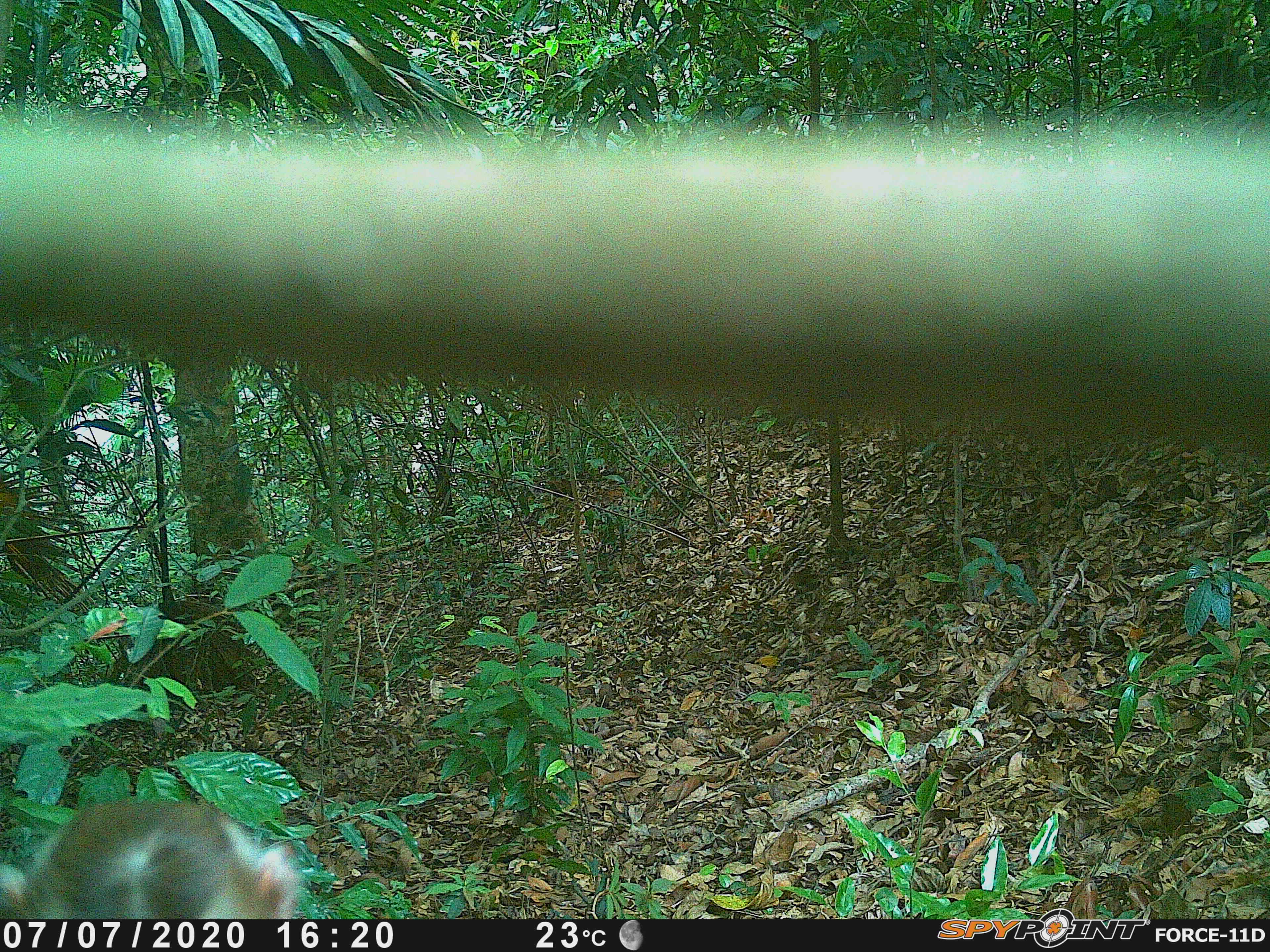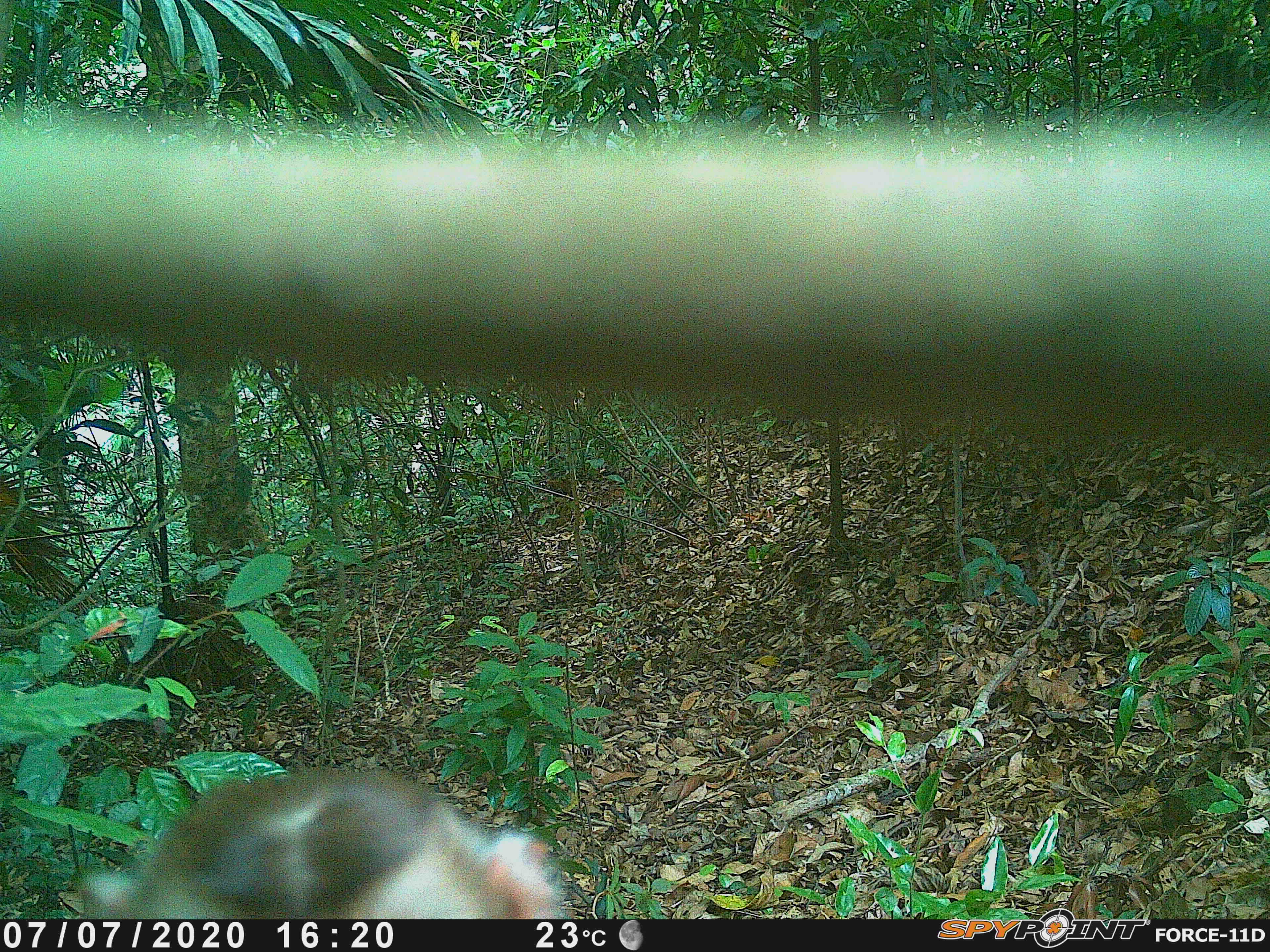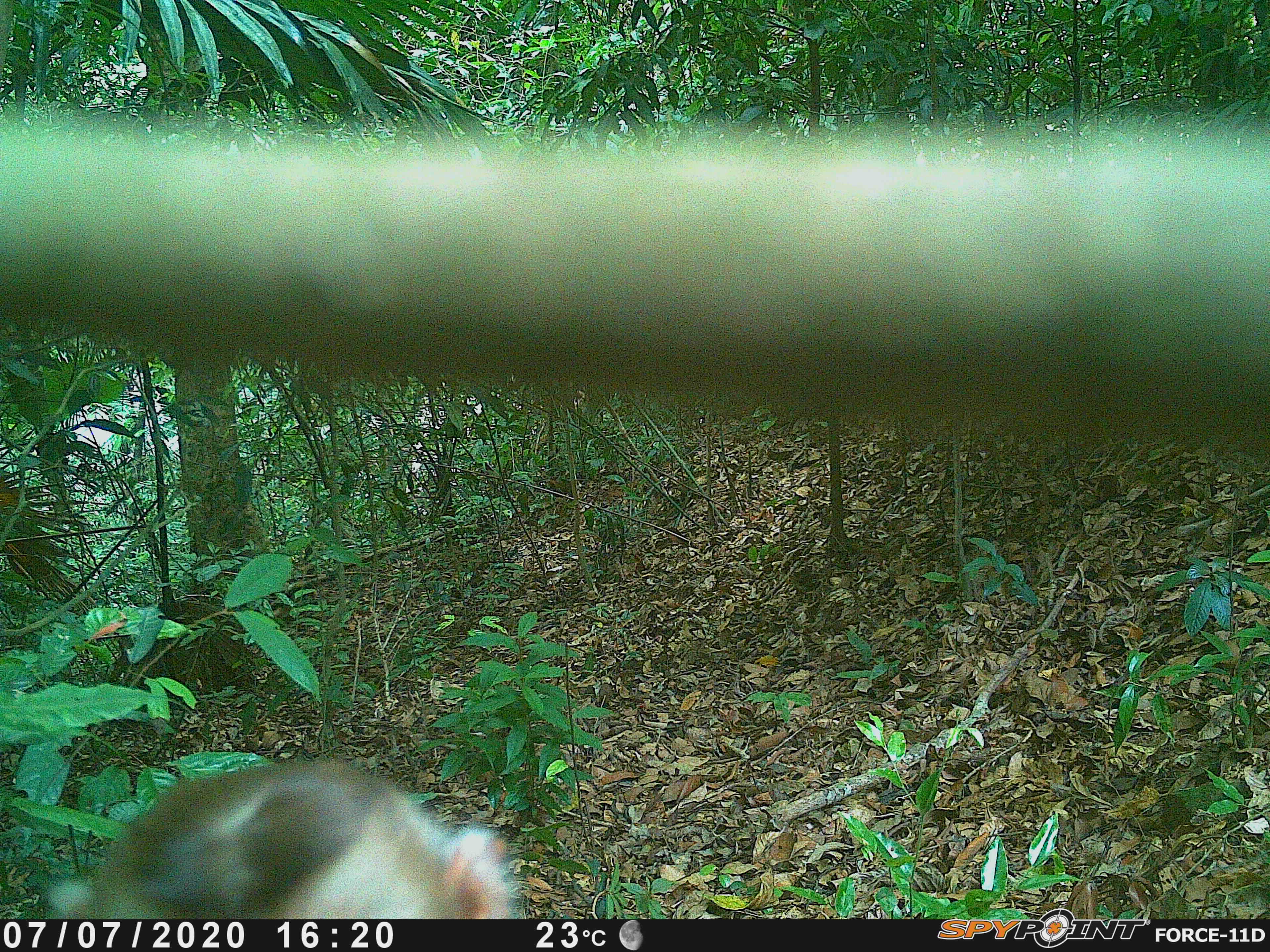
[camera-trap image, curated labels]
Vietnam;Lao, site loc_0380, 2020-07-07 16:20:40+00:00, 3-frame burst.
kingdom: Animalia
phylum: Chordata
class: Mammalia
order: Primates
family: Cercopithecidae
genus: Macaca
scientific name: Macaca nemestrina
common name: pig-tailed macaque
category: pig tailed macaque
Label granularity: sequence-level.